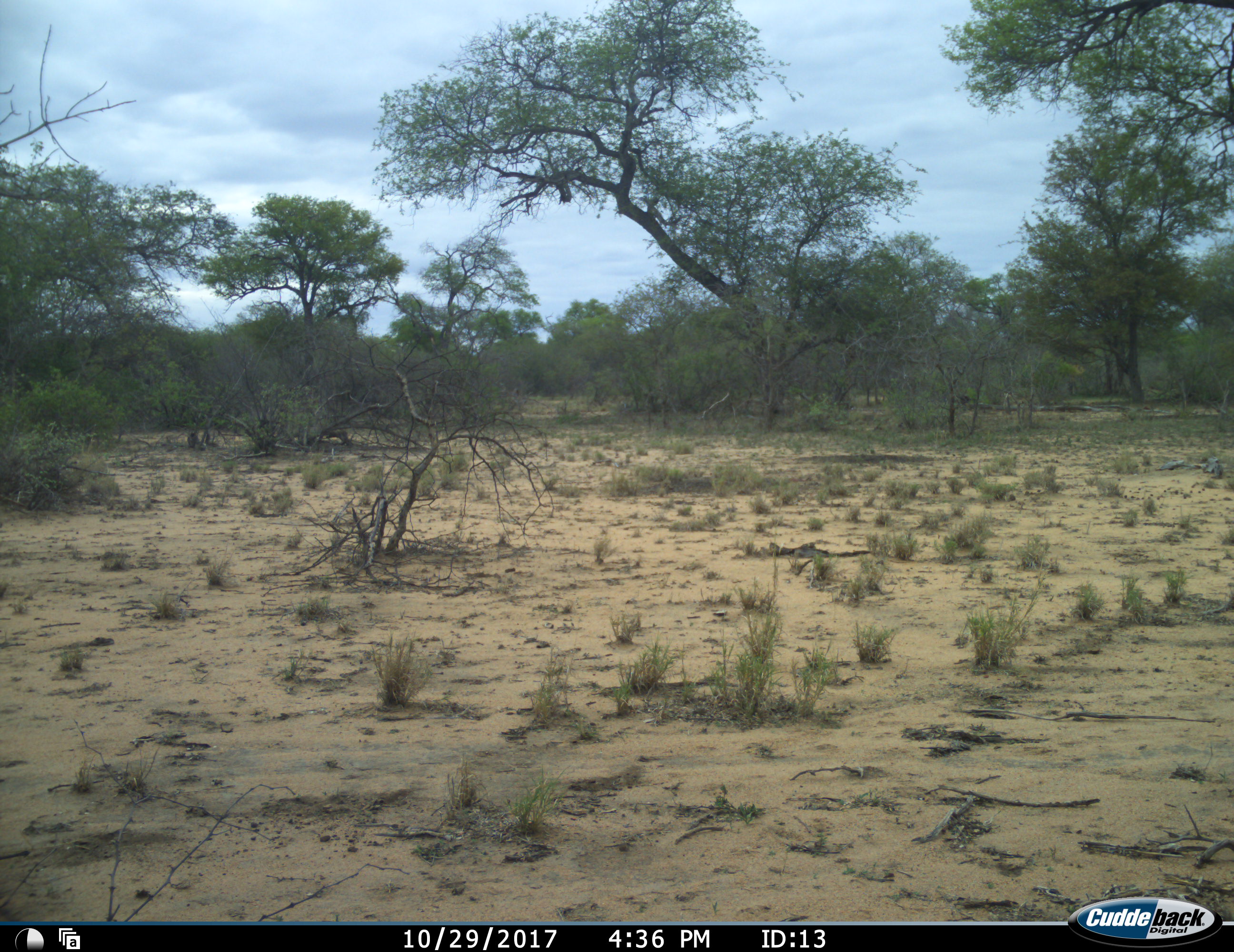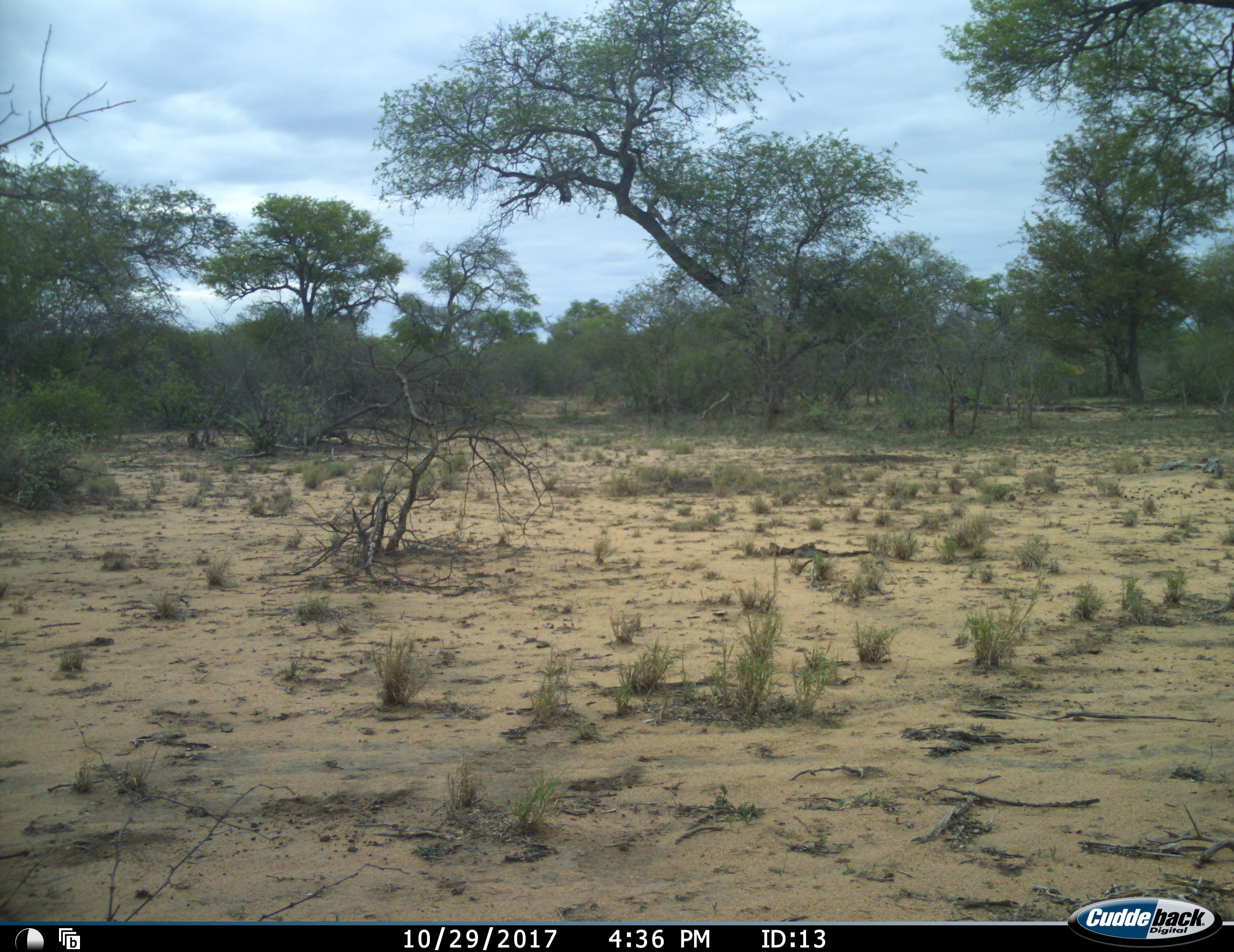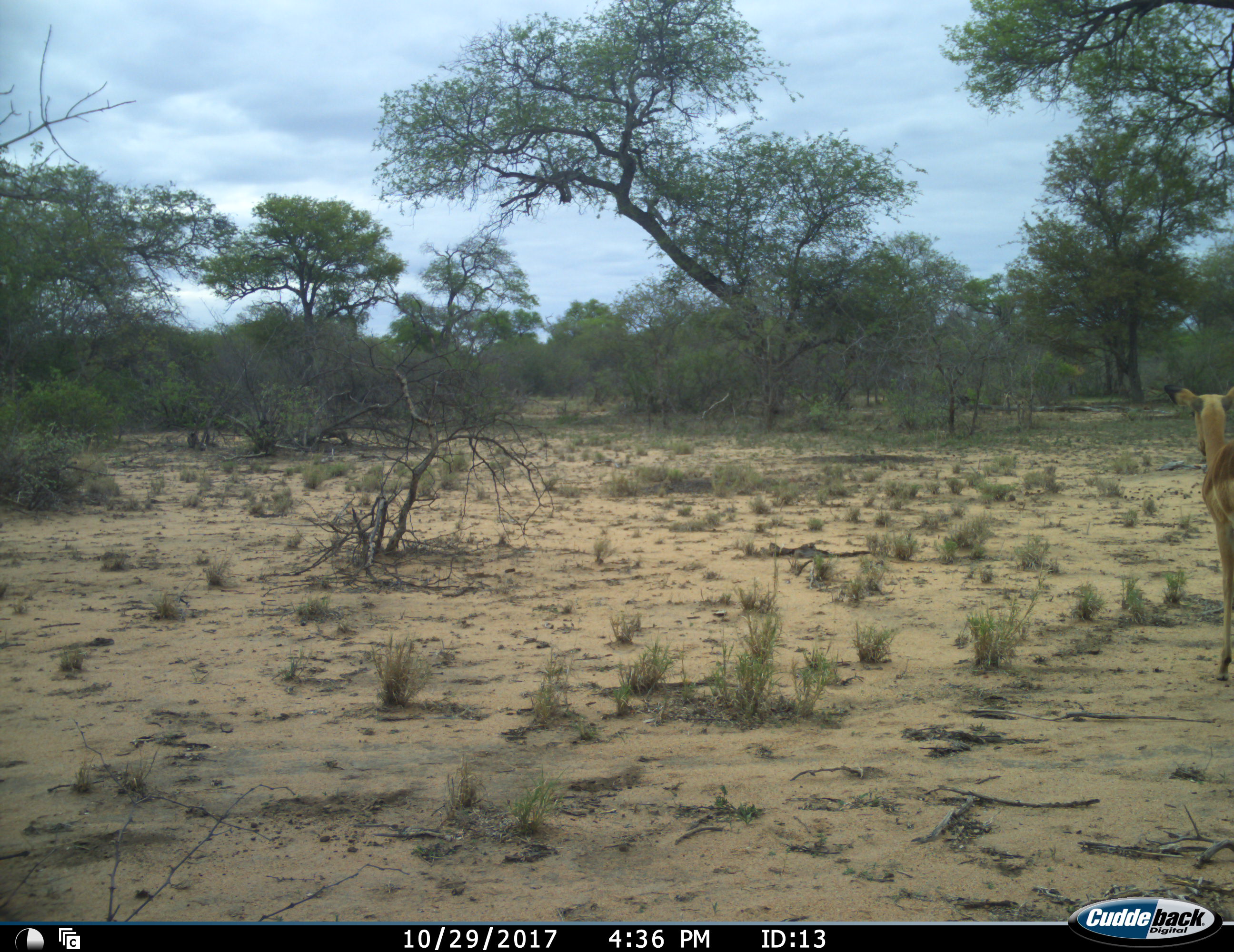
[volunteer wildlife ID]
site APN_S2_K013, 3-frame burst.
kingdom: Animalia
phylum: Chordata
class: Mammalia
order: Artiodactyla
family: Bovidae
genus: Aepyceros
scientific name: Aepyceros melampus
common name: impala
Impala (Aepyceros melampus), count 1. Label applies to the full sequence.